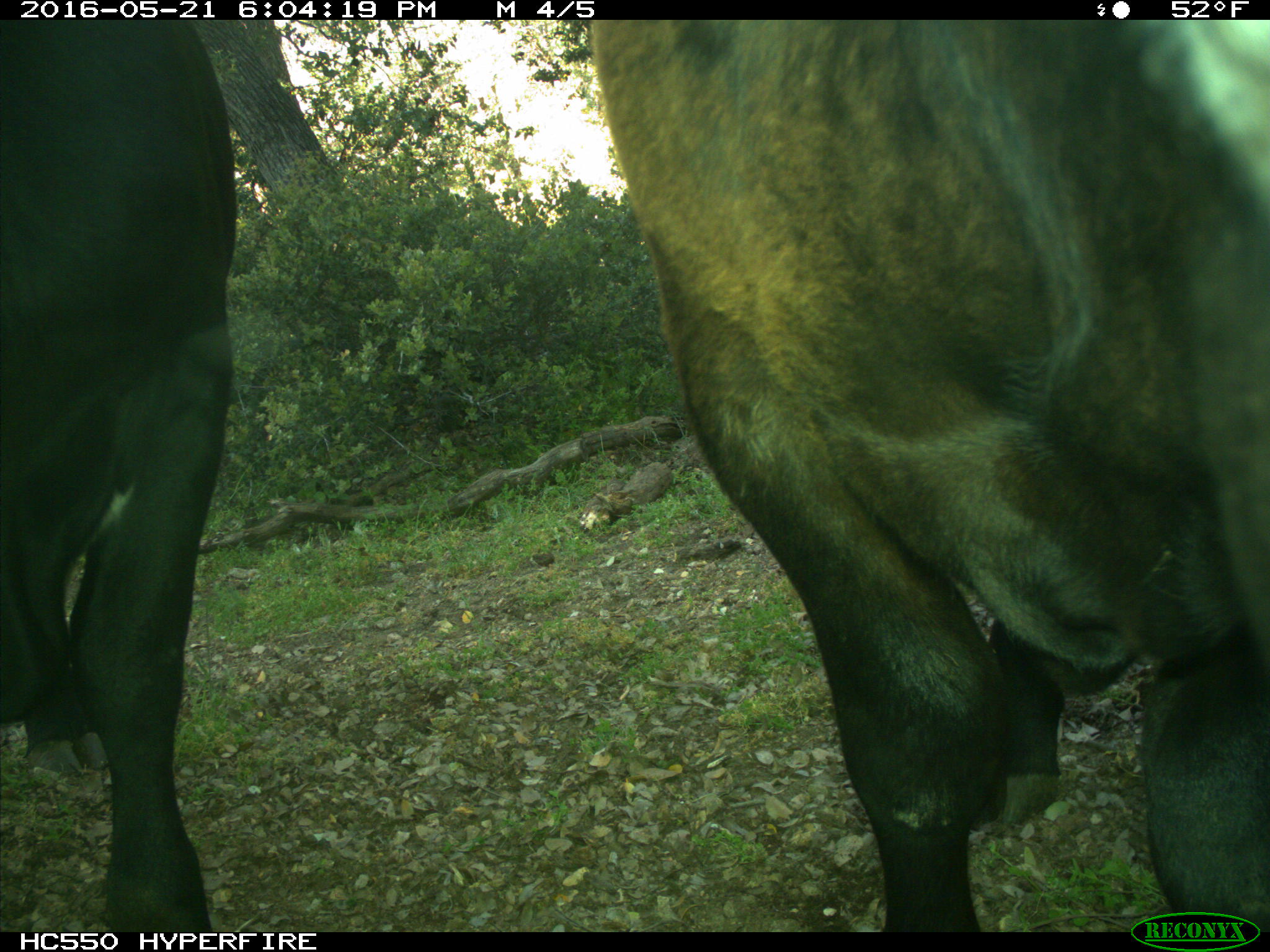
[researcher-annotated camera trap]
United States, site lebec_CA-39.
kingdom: Animalia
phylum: Chordata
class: Mammalia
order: Artiodactyla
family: Bovidae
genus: Bos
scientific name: Bos taurus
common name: domestic cow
Bos taurus (domestic cow).